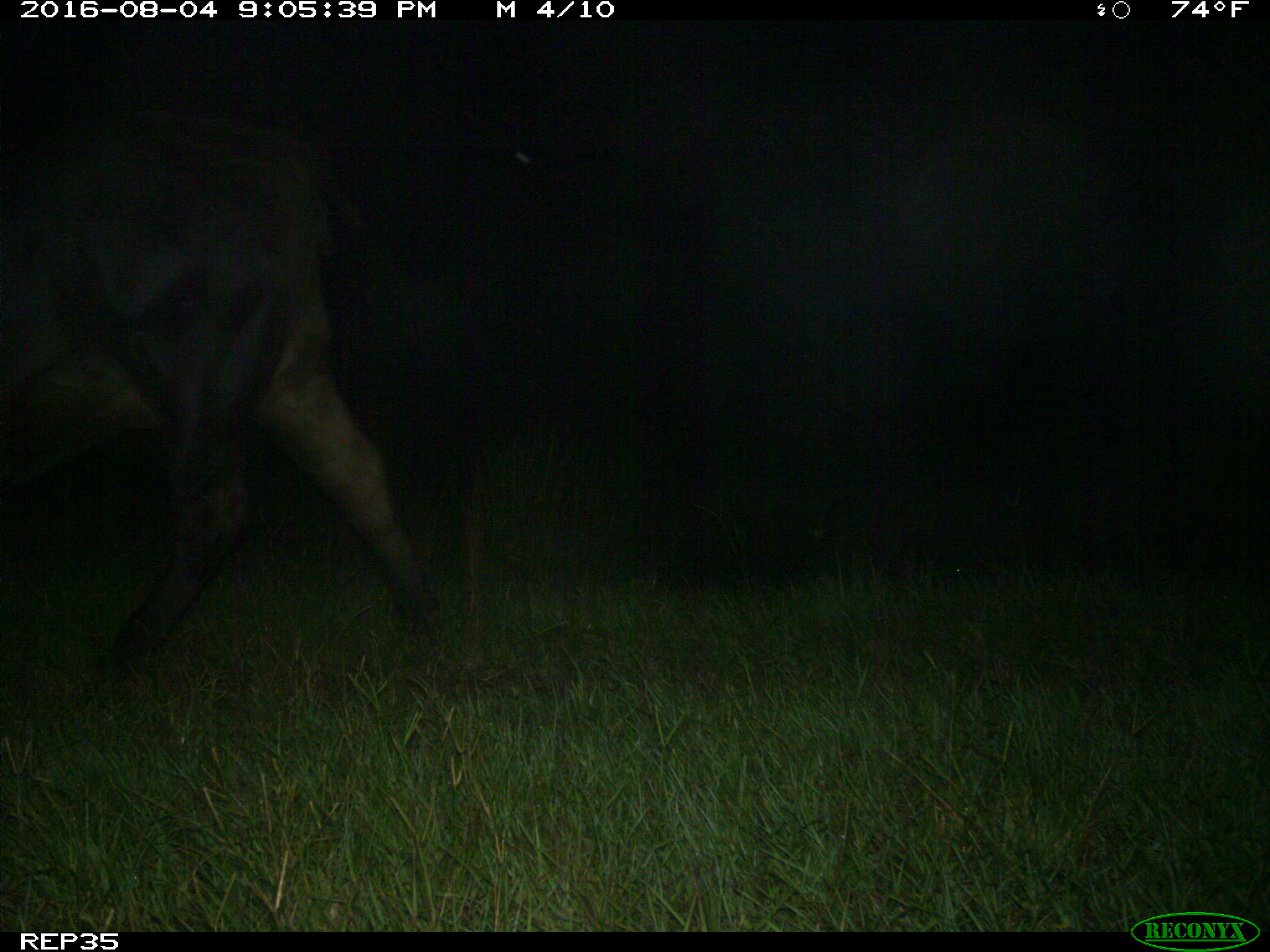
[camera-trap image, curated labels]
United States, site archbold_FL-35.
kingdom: Animalia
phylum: Chordata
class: Mammalia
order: Artiodactyla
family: Bovidae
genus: Bos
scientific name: Bos taurus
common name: domestic cow